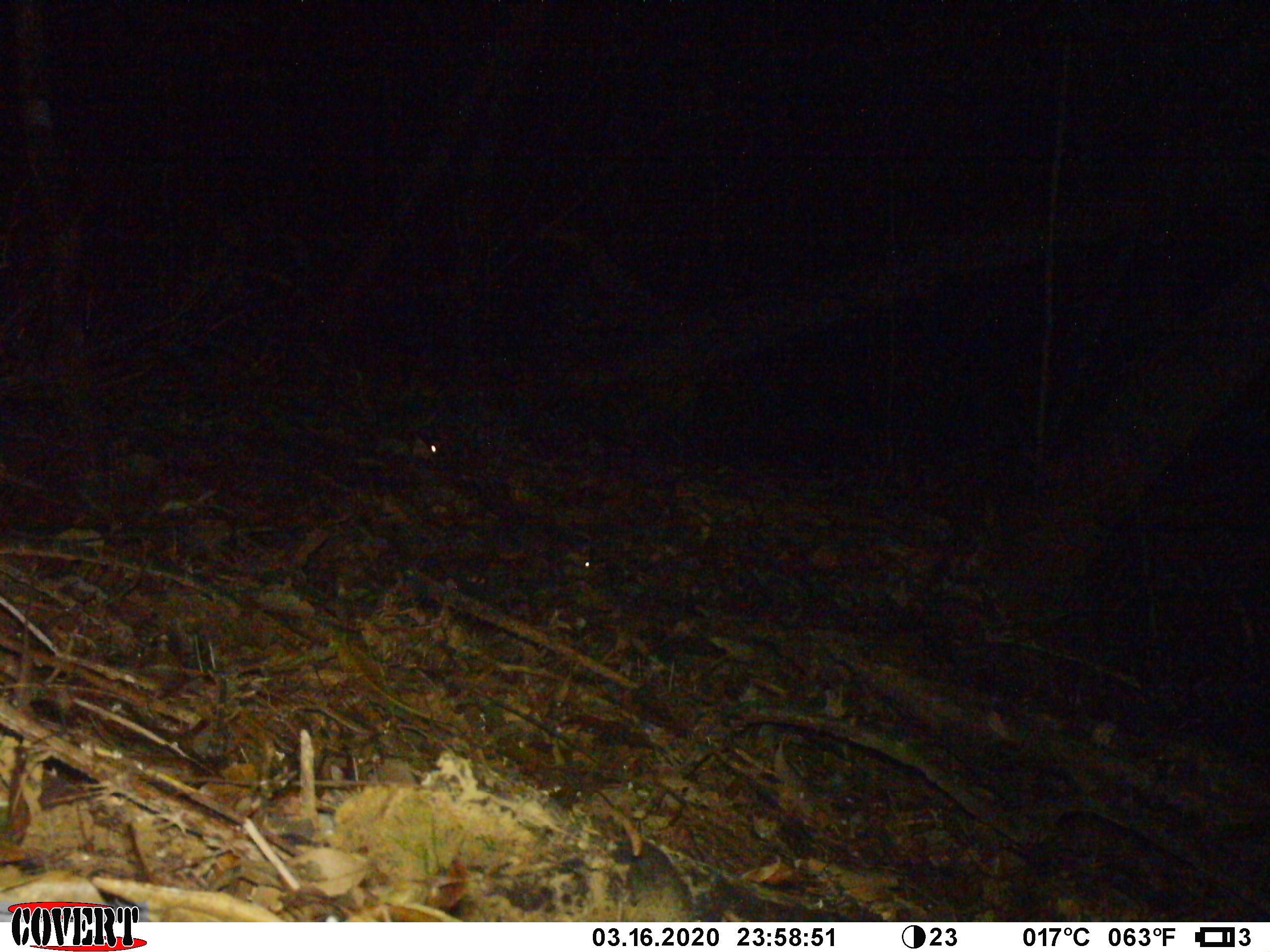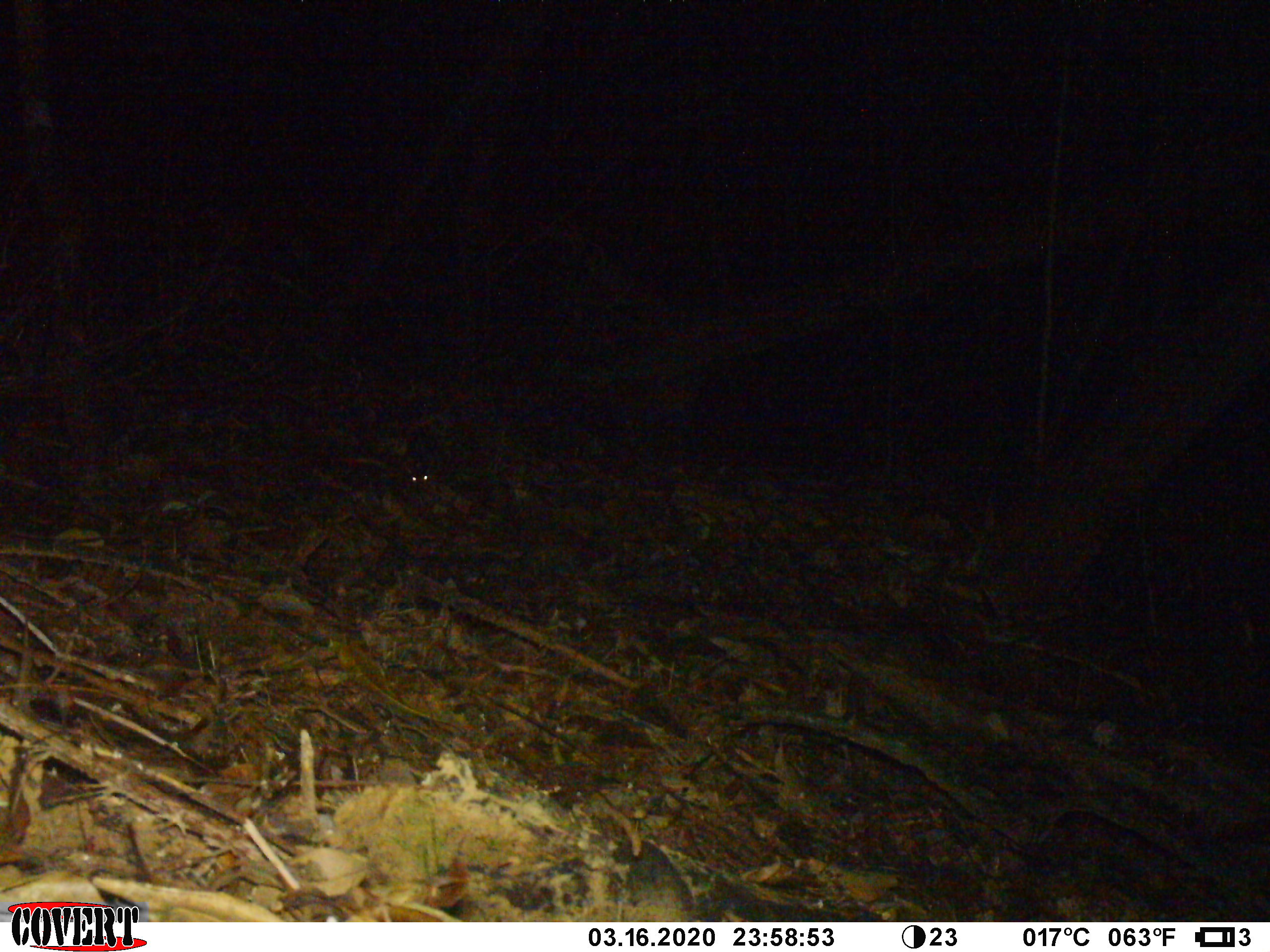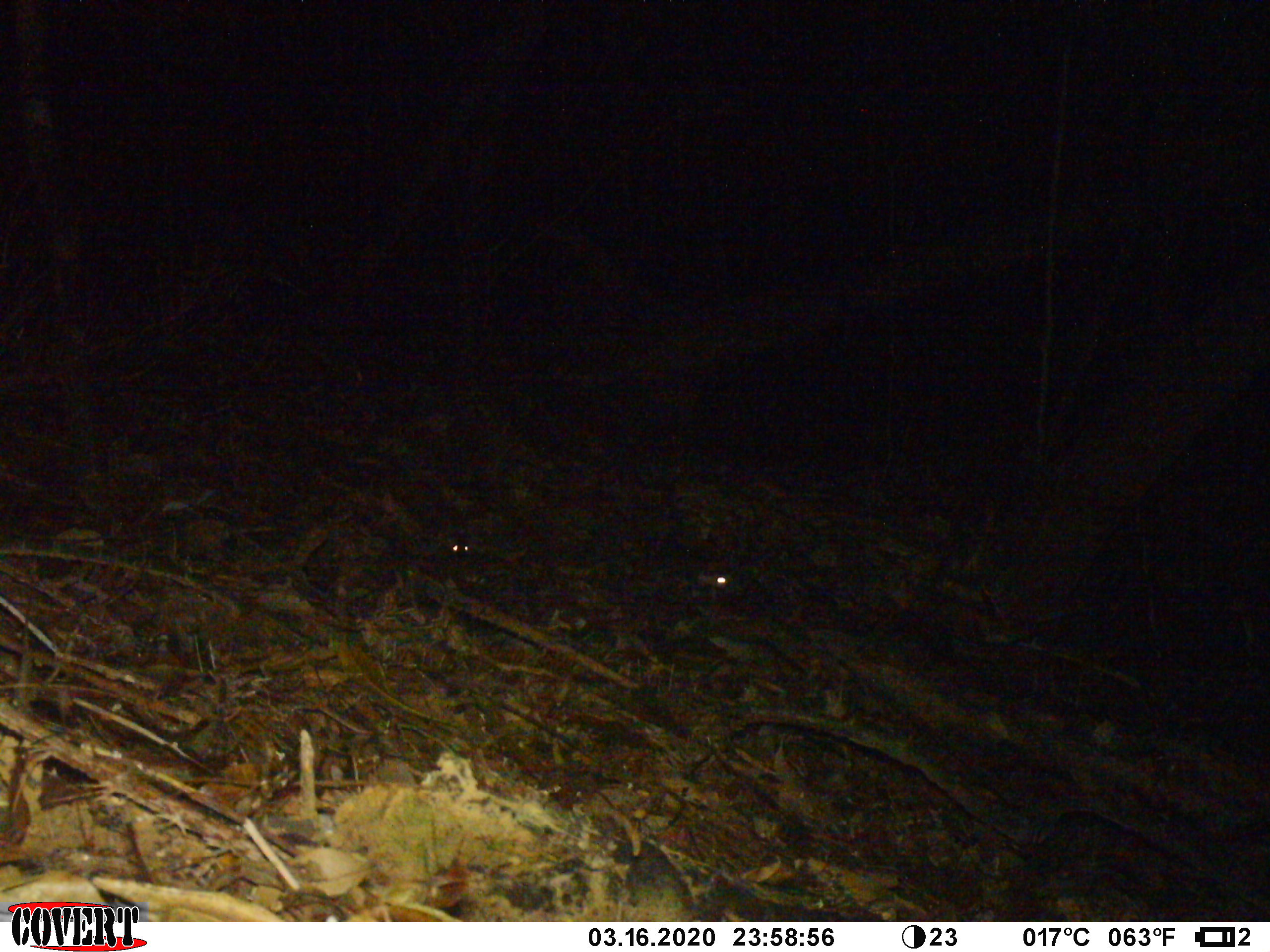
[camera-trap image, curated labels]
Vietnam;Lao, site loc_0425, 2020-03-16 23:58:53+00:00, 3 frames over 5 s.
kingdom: Animalia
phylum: Chordata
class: Mammalia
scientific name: Mammalia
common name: mammal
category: unidentified small mammal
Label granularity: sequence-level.